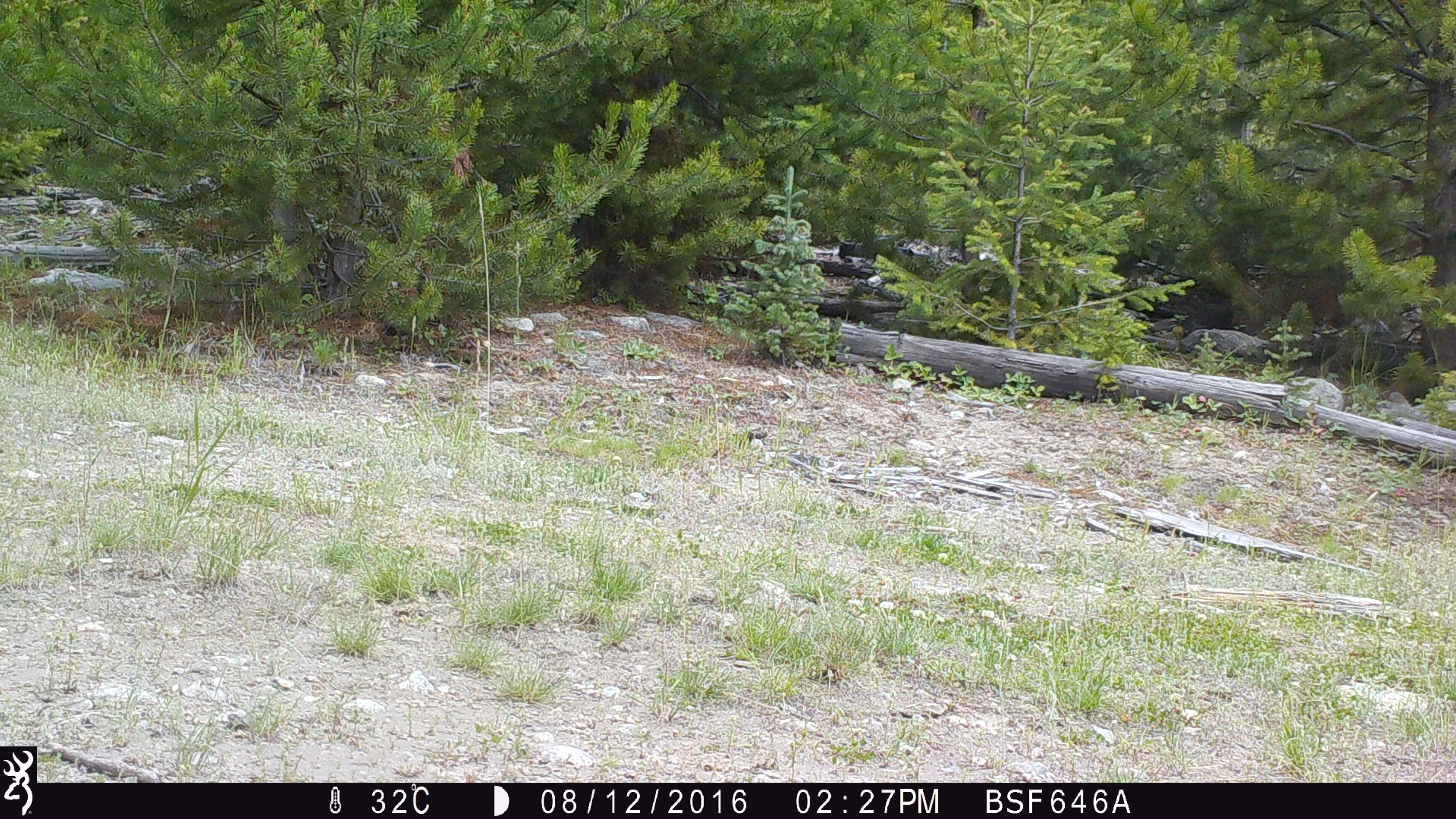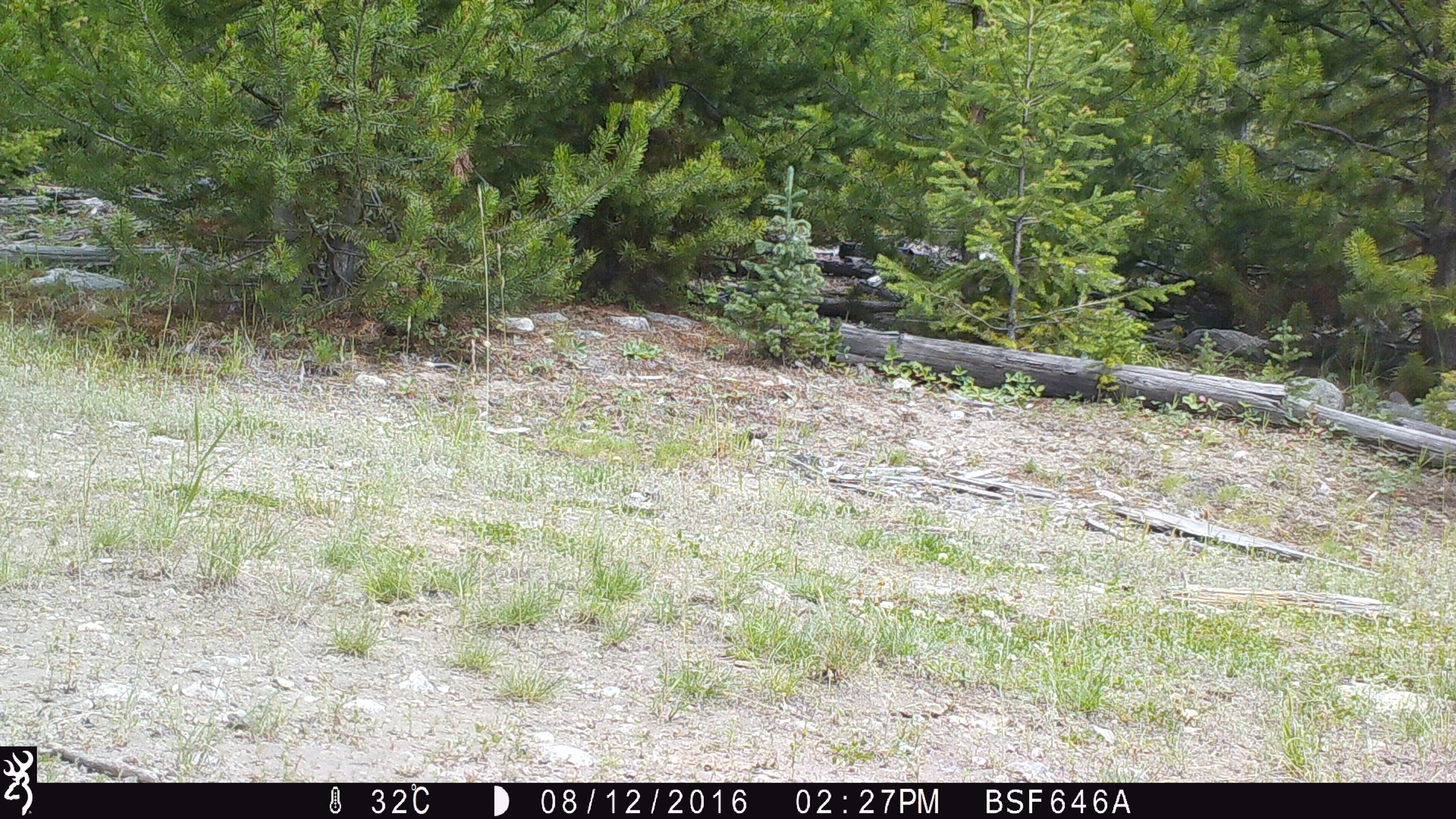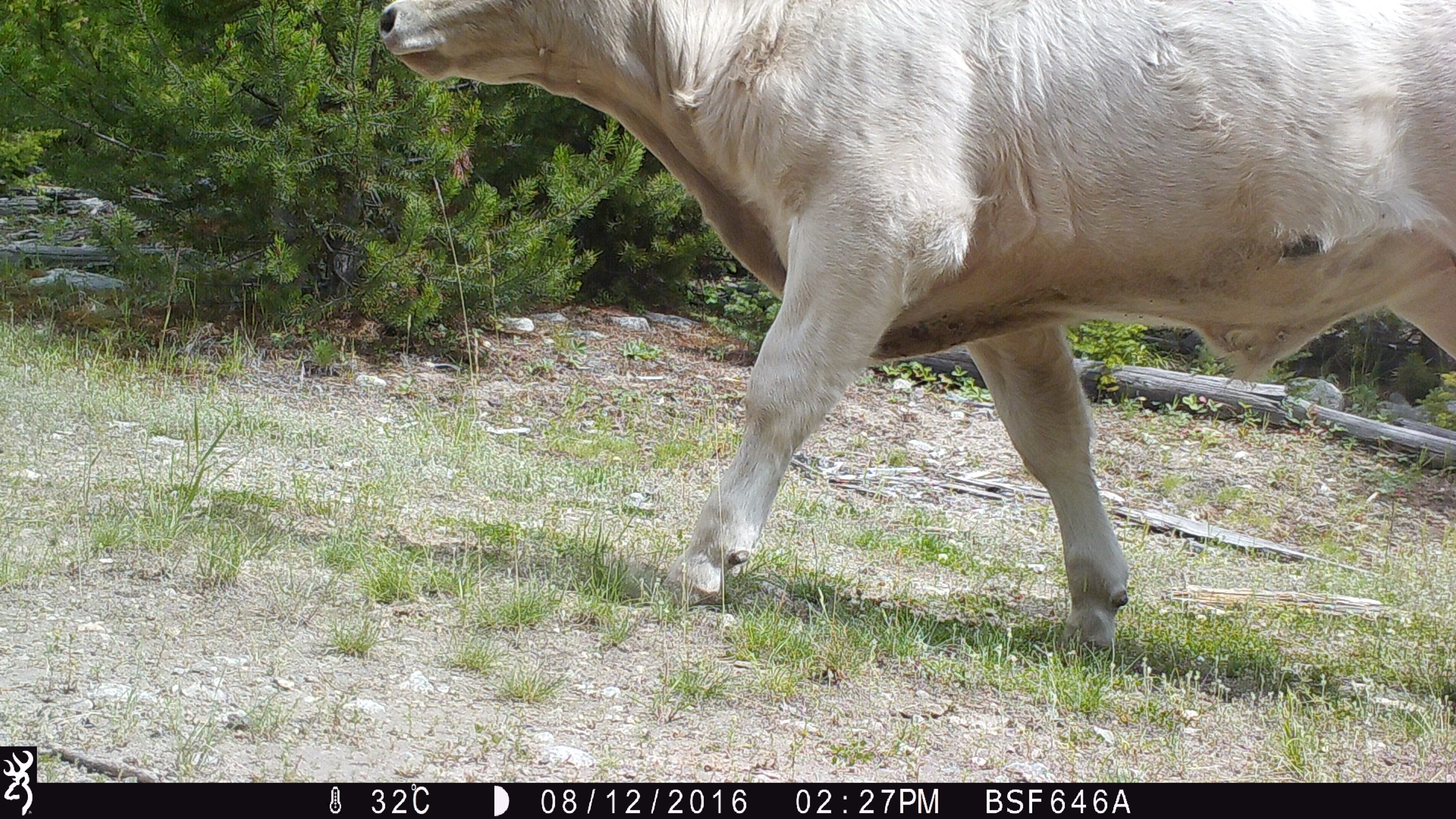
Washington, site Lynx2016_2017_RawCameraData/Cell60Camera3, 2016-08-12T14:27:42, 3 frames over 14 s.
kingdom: Animalia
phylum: Chordata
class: Mammalia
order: Artiodactyla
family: Bovidae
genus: Bos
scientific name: Bos taurus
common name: domestic cattle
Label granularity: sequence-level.